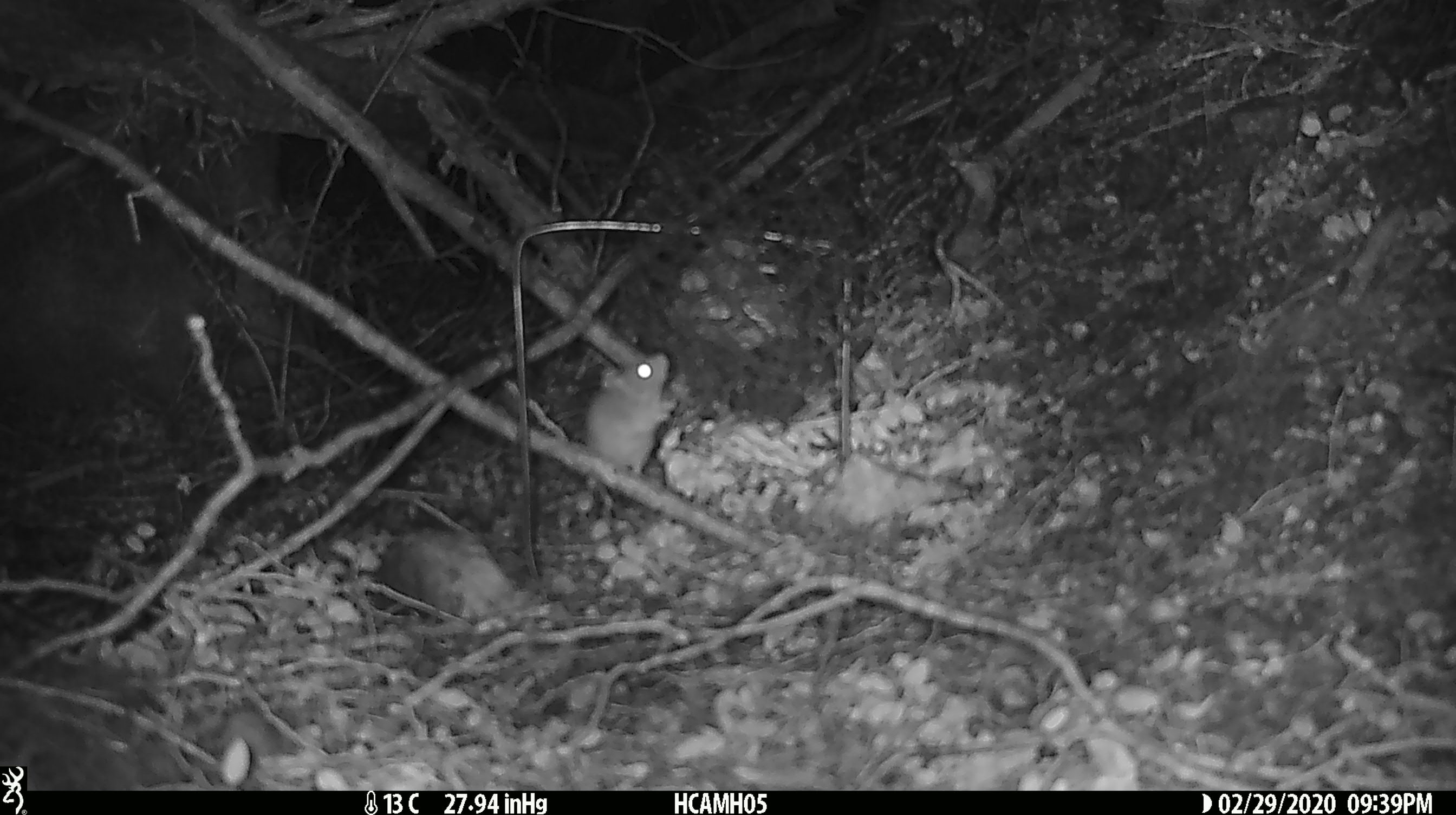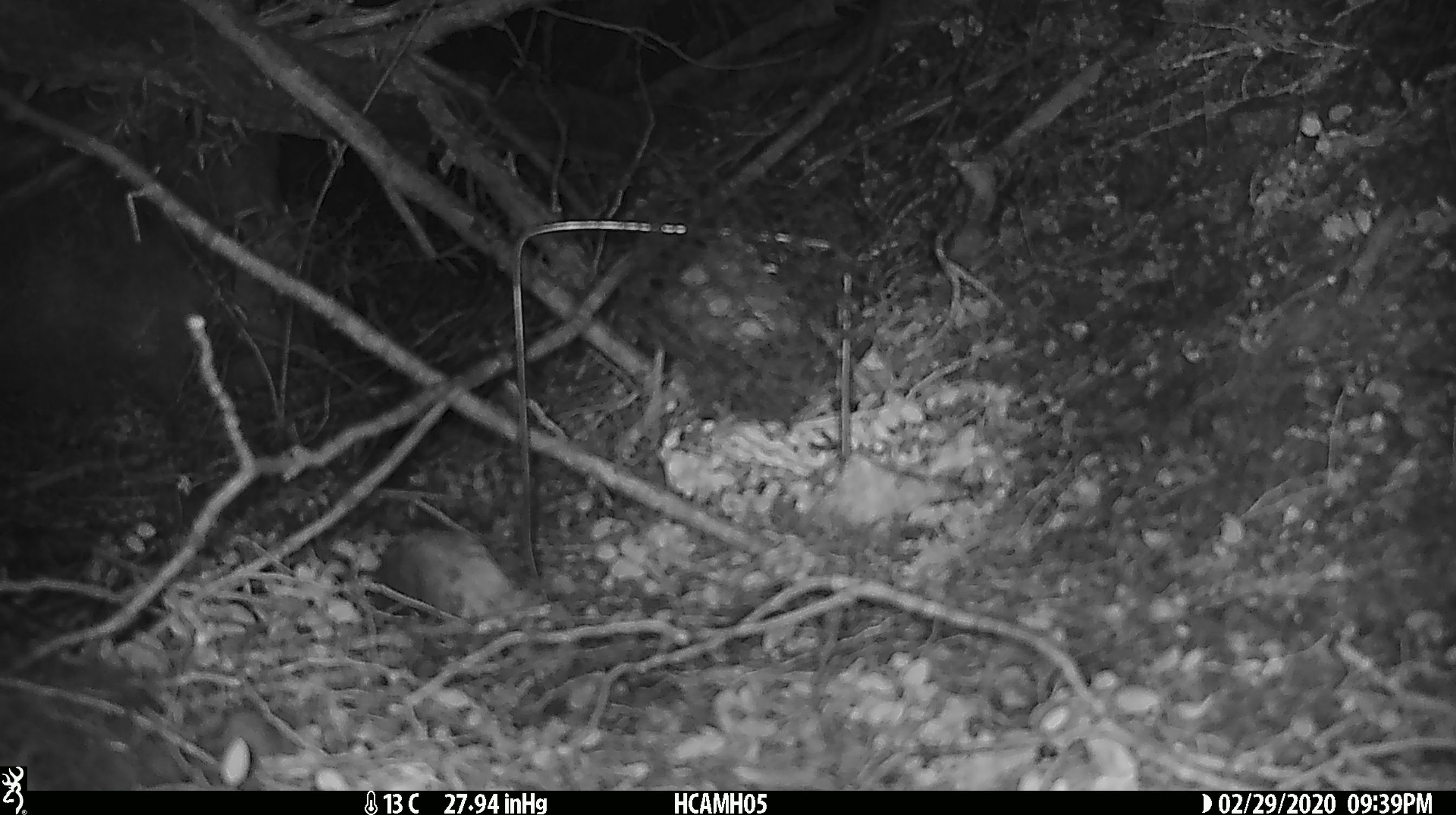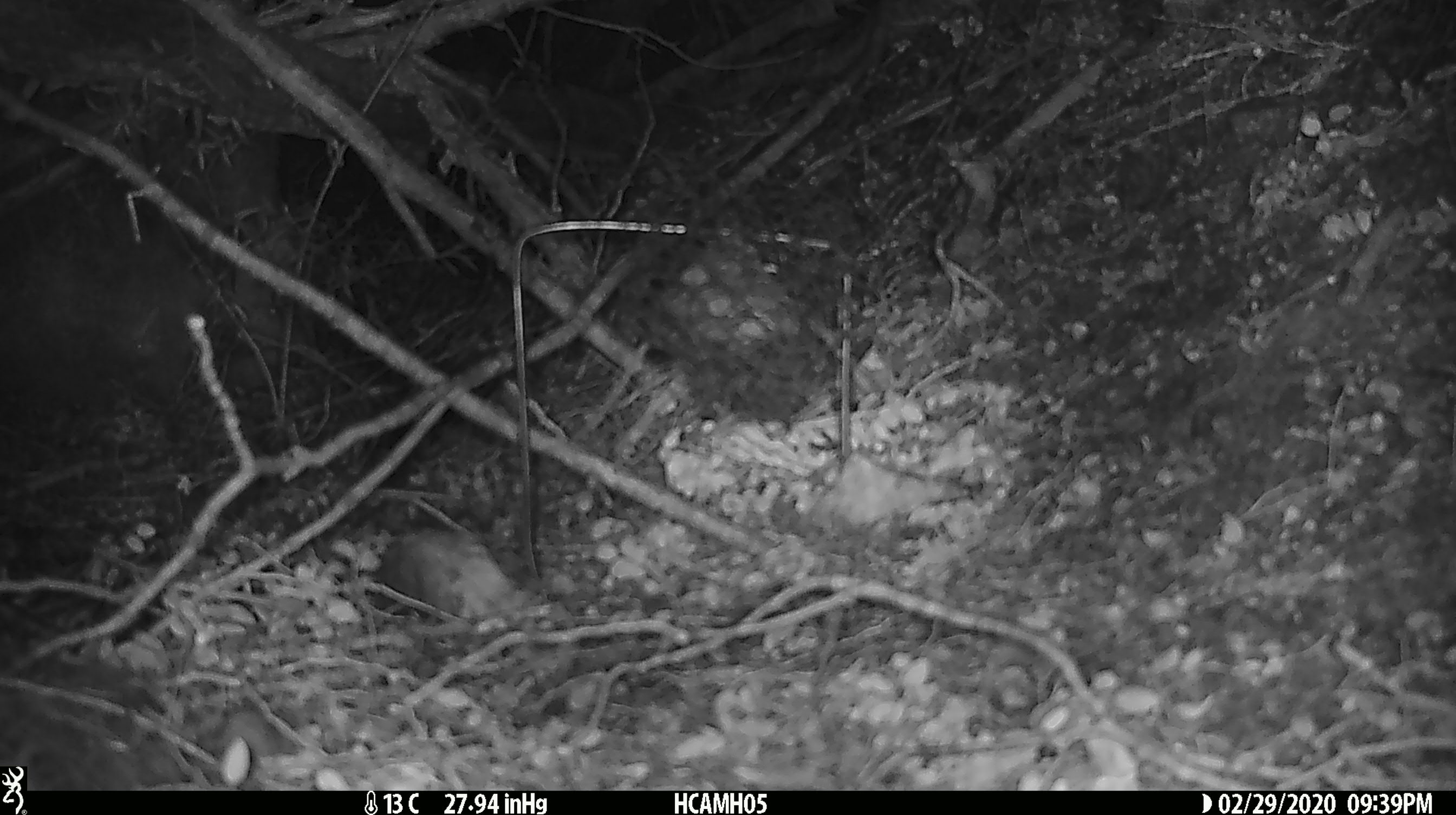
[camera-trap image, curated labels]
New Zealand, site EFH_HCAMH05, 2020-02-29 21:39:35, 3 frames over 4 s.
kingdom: Animalia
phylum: Chordata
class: Mammalia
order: Rodentia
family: Muridae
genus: Mus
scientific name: Mus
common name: mouse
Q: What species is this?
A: Mouse (Mus).